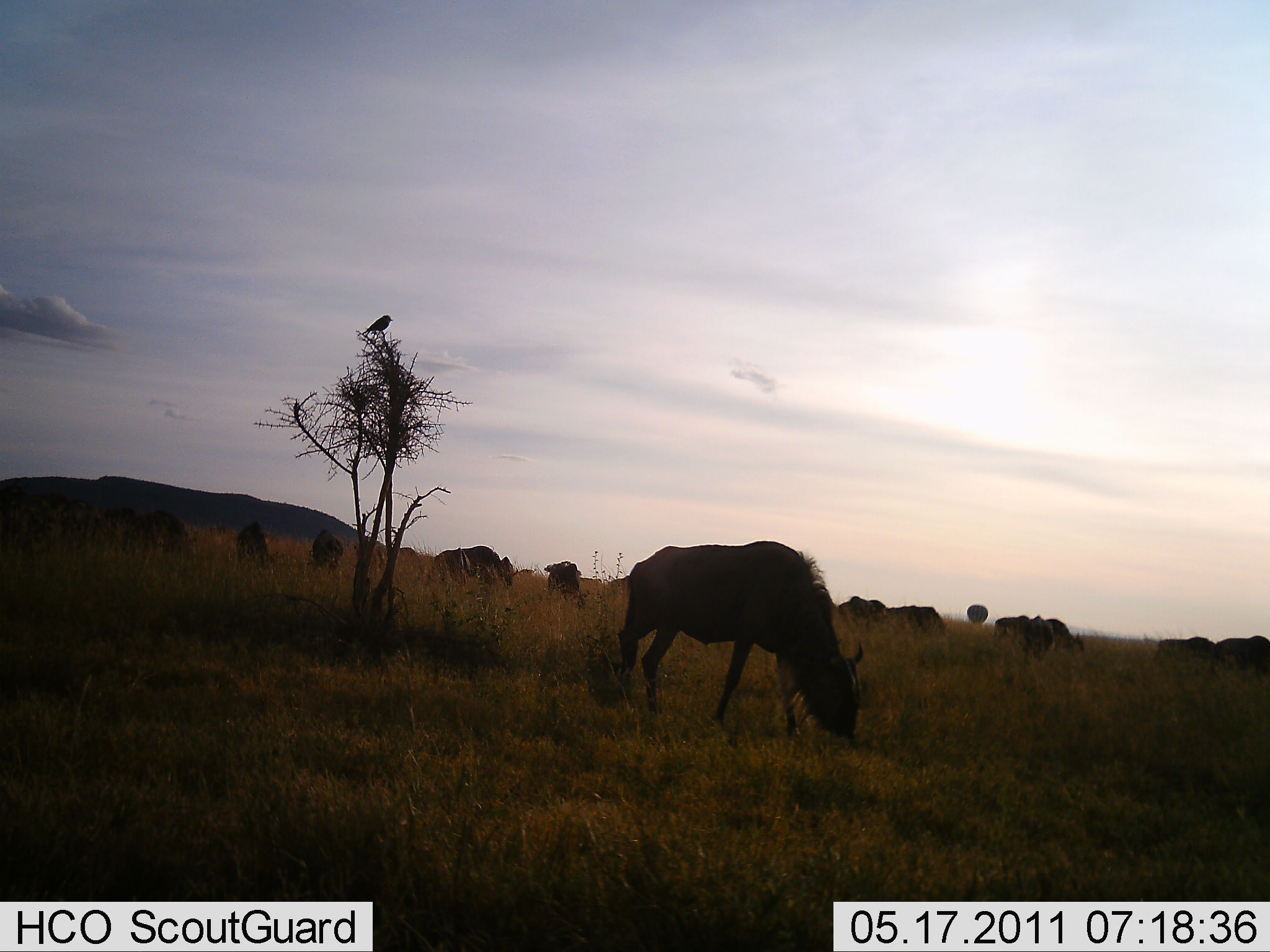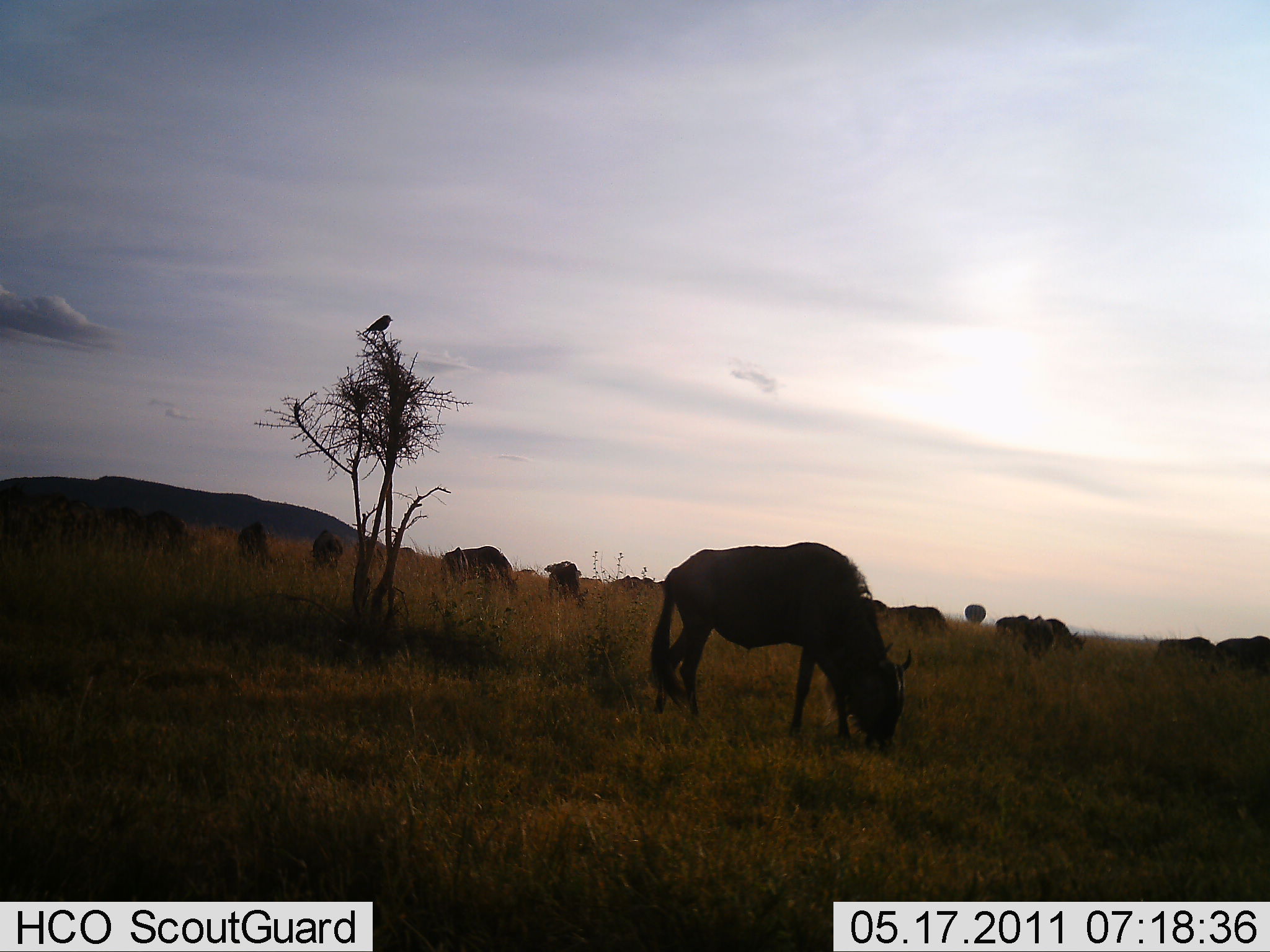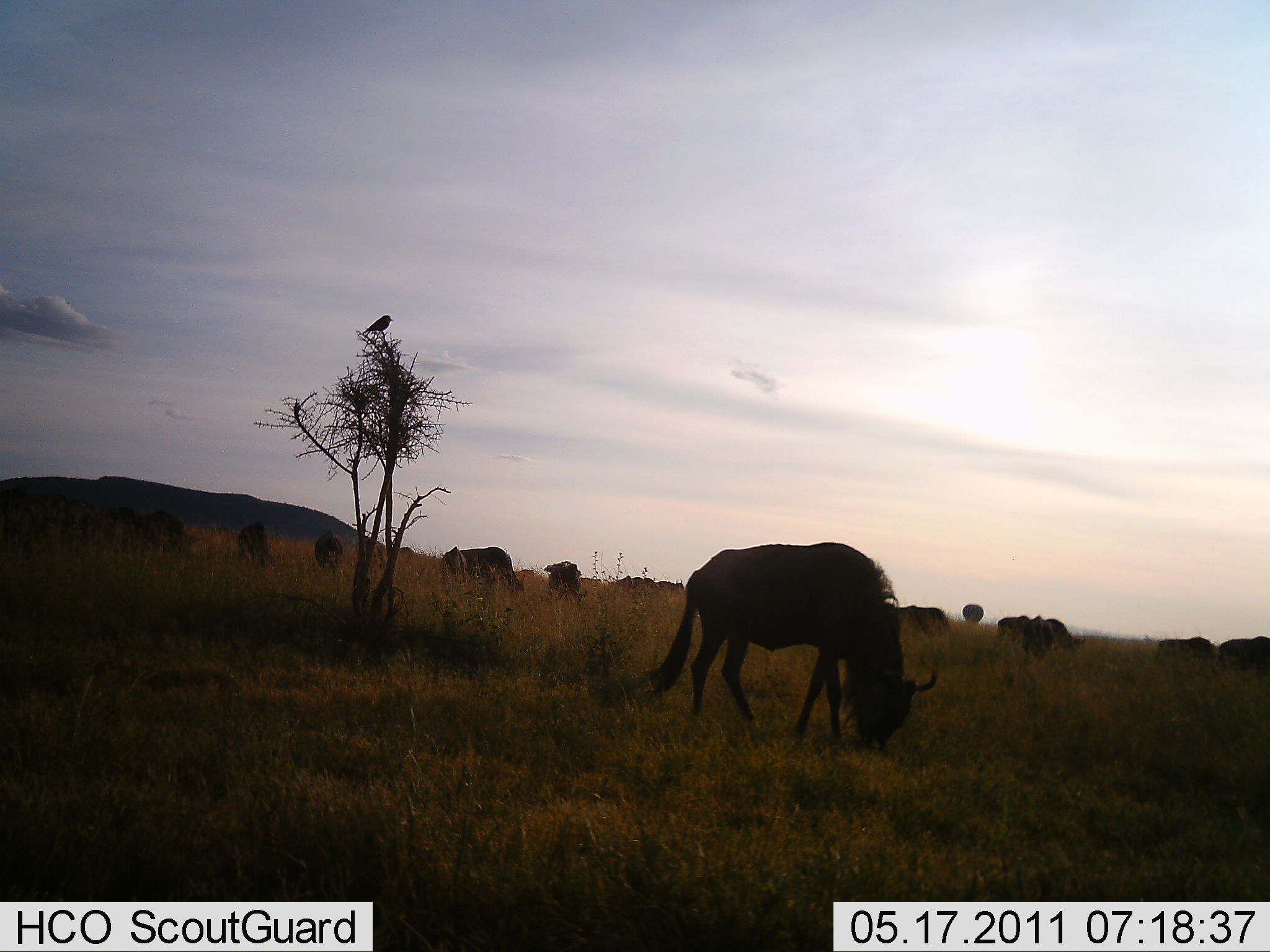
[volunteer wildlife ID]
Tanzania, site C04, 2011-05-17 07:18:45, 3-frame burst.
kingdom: Animalia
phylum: Chordata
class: Mammalia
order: Artiodactyla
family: Bovidae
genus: Connochaetes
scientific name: Connochaetes taurinus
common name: blue wildebeest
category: wildebeest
Wildebeest (blue wildebeest) (Connochaetes taurinus), count 11-50. Behavior (volunteer vote fractions): standing 18%, resting 0%, moving 14%, interacting 0%. Young present (vote fraction): 0%. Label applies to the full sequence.